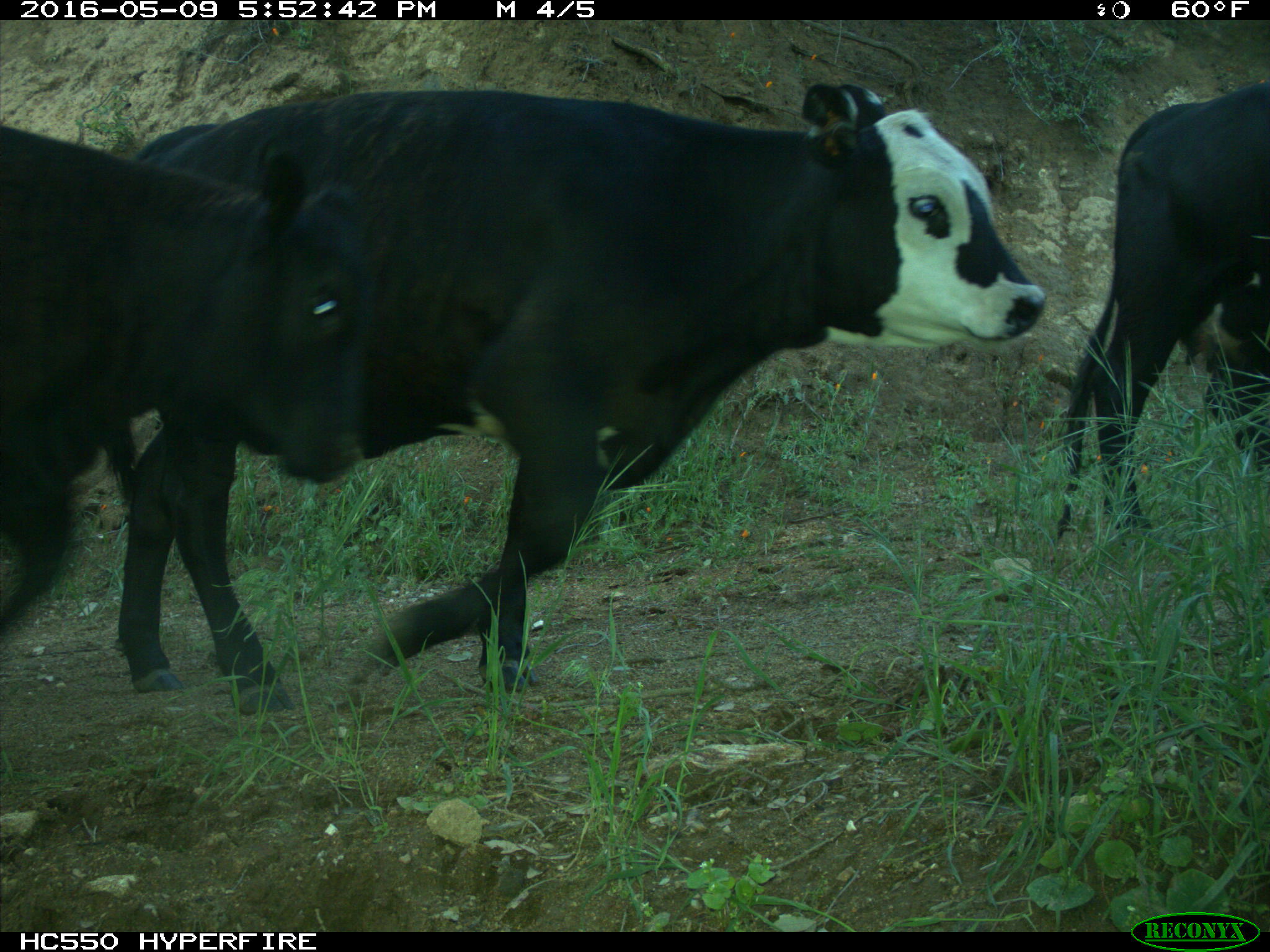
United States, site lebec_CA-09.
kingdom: Animalia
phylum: Chordata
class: Mammalia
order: Artiodactyla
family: Bovidae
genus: Bos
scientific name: Bos taurus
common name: domestic cow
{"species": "Bos taurus (domestic cow)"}